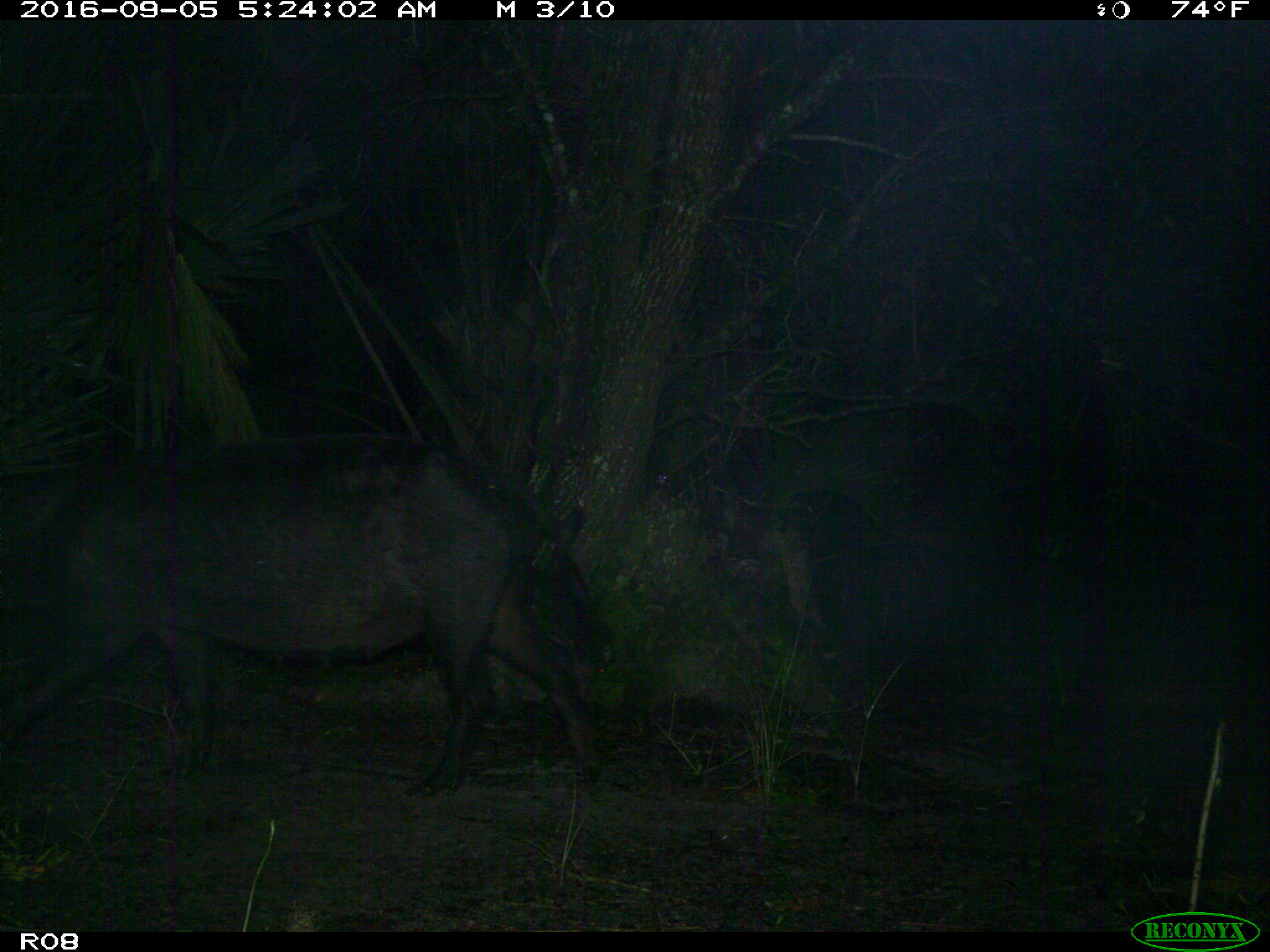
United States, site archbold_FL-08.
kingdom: Animalia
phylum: Chordata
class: Mammalia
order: Artiodactyla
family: Suidae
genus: Sus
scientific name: Sus scrofa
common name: wild boar